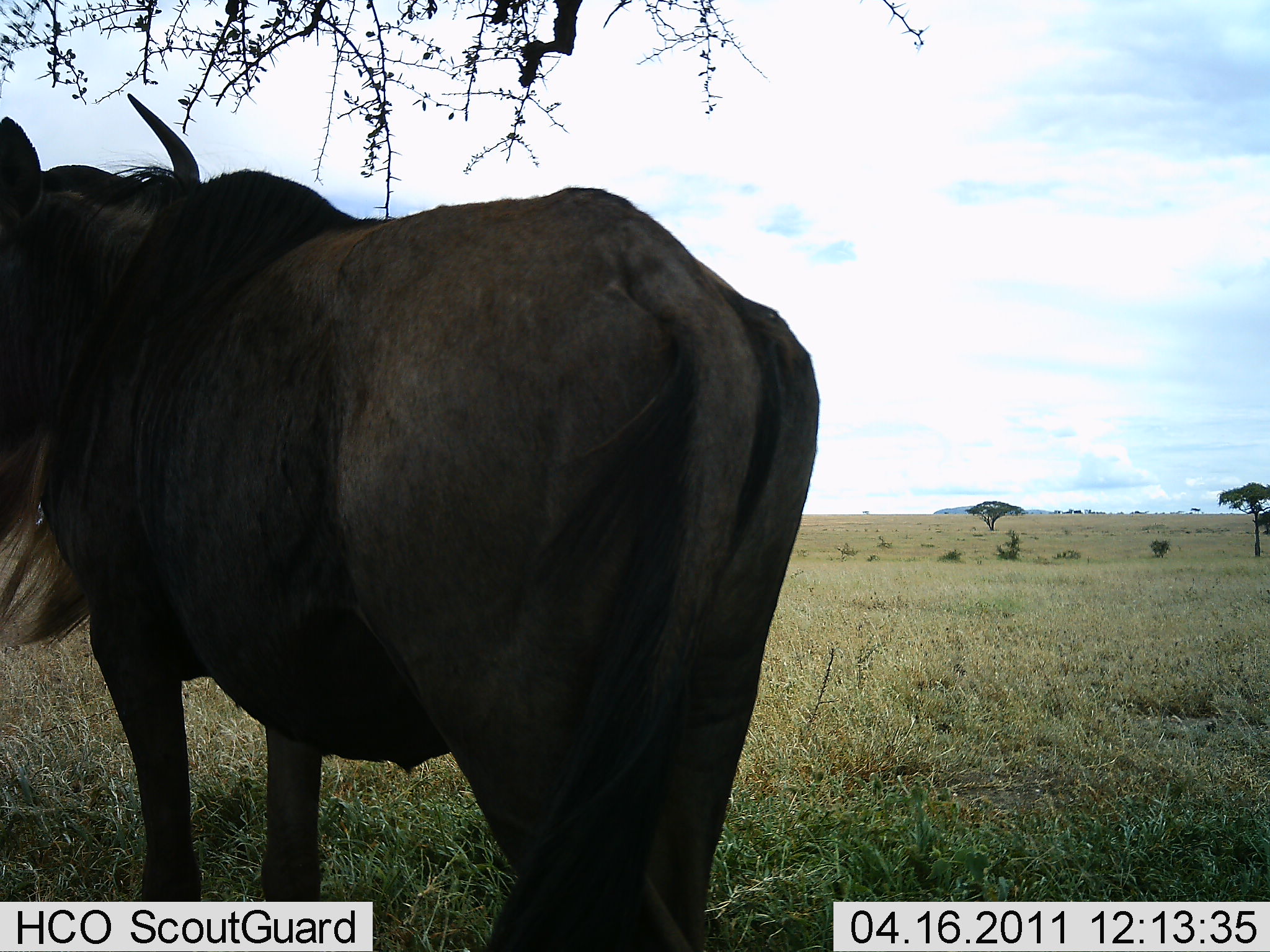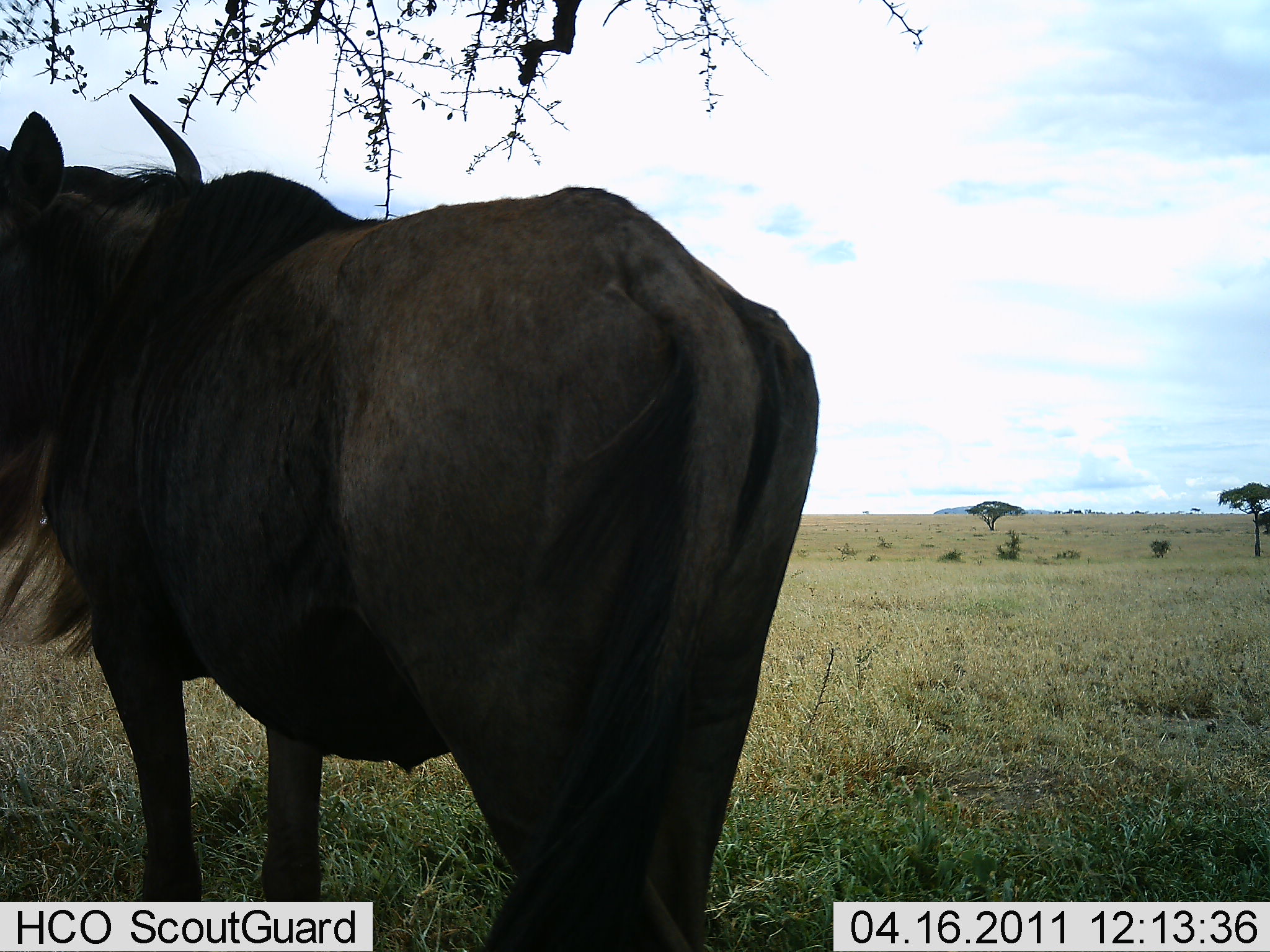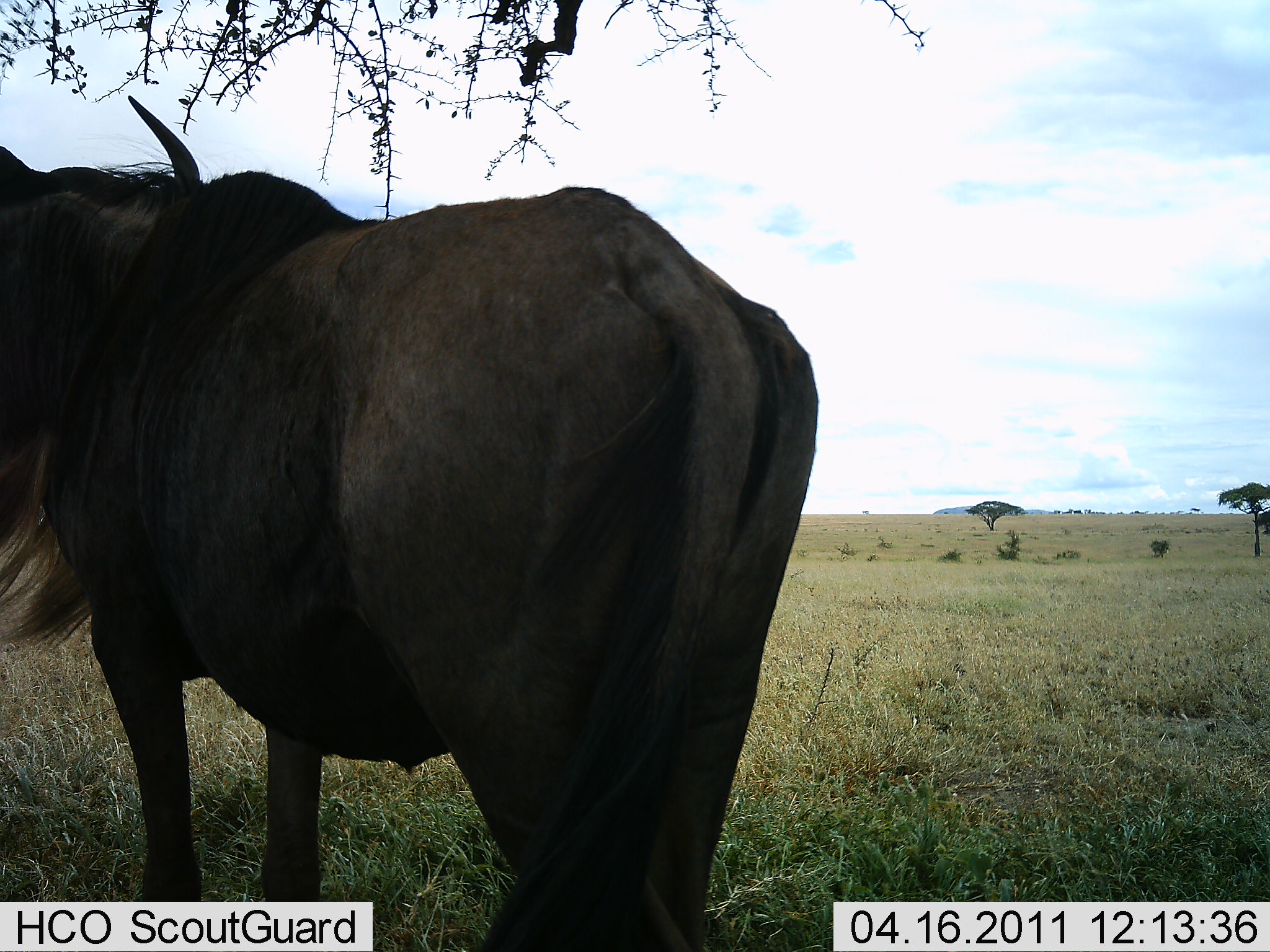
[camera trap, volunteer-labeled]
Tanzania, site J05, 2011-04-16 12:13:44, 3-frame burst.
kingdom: Animalia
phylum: Chordata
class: Mammalia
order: Artiodactyla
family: Bovidae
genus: Connochaetes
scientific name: Connochaetes taurinus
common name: blue wildebeest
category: wildebeest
Wildebeest (blue wildebeest) (Connochaetes taurinus), count 1. Behavior (volunteer vote fractions): standing 100%, resting 0%, moving 0%, interacting 0%. Young present (vote fraction): 0%. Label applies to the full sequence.